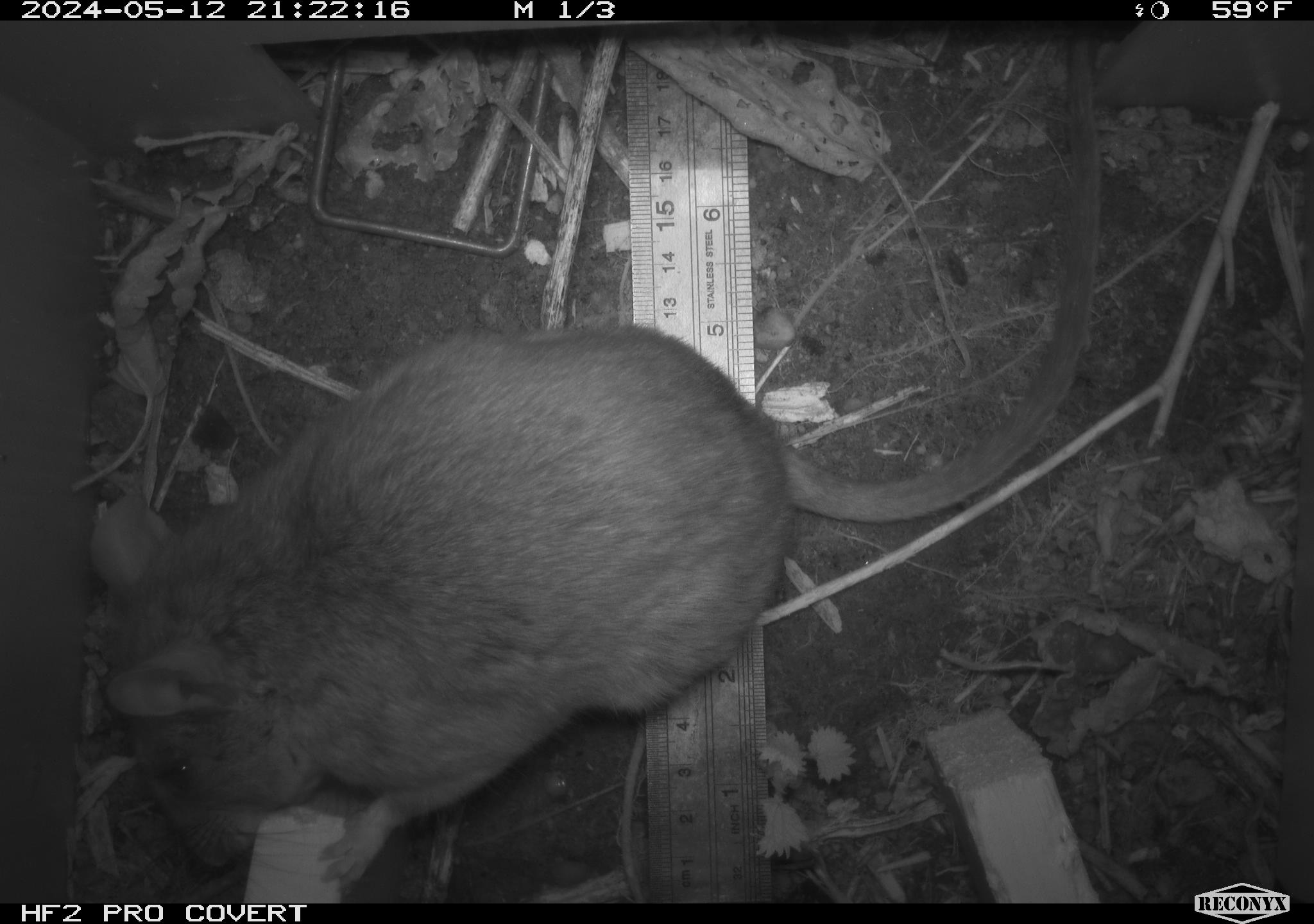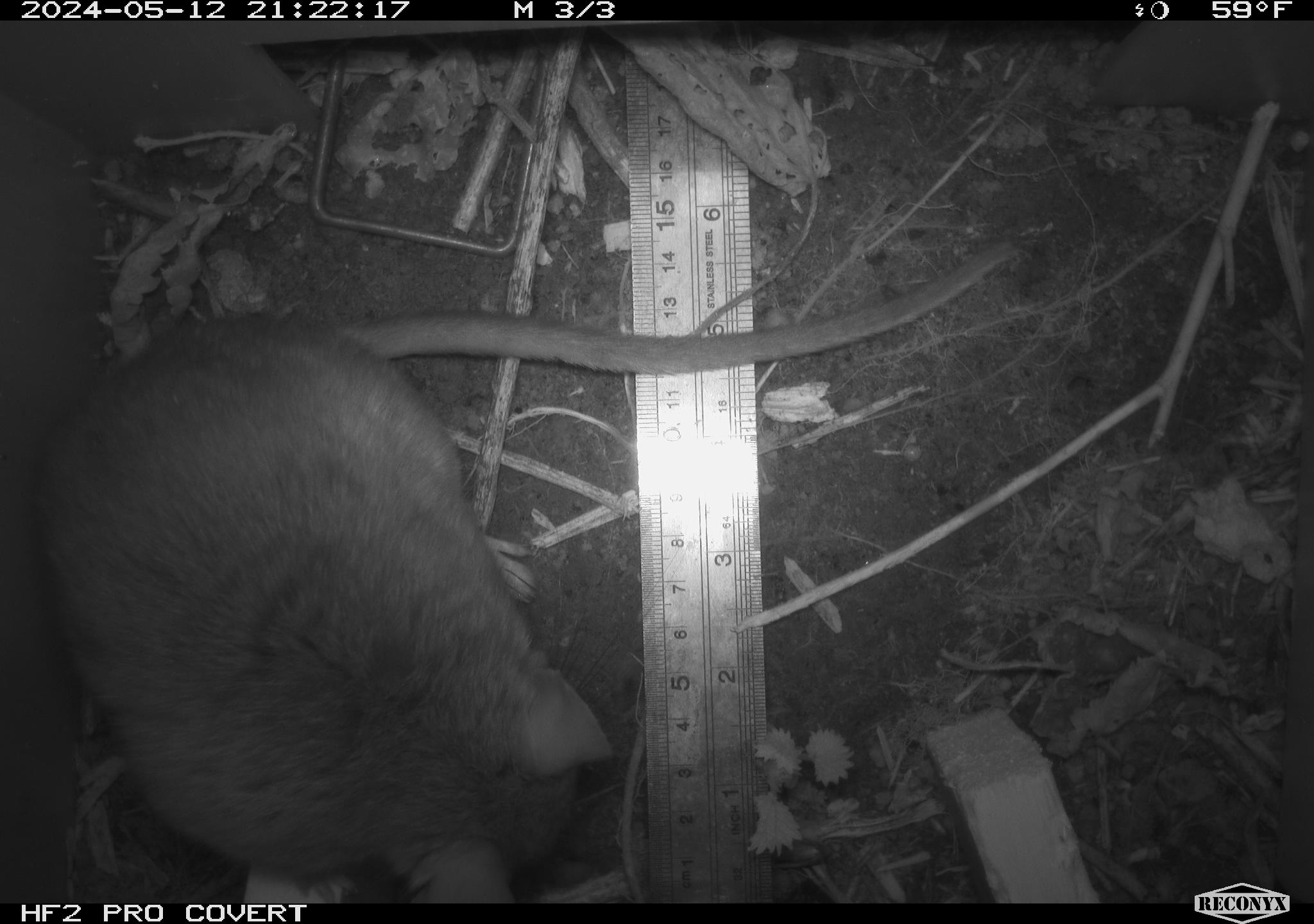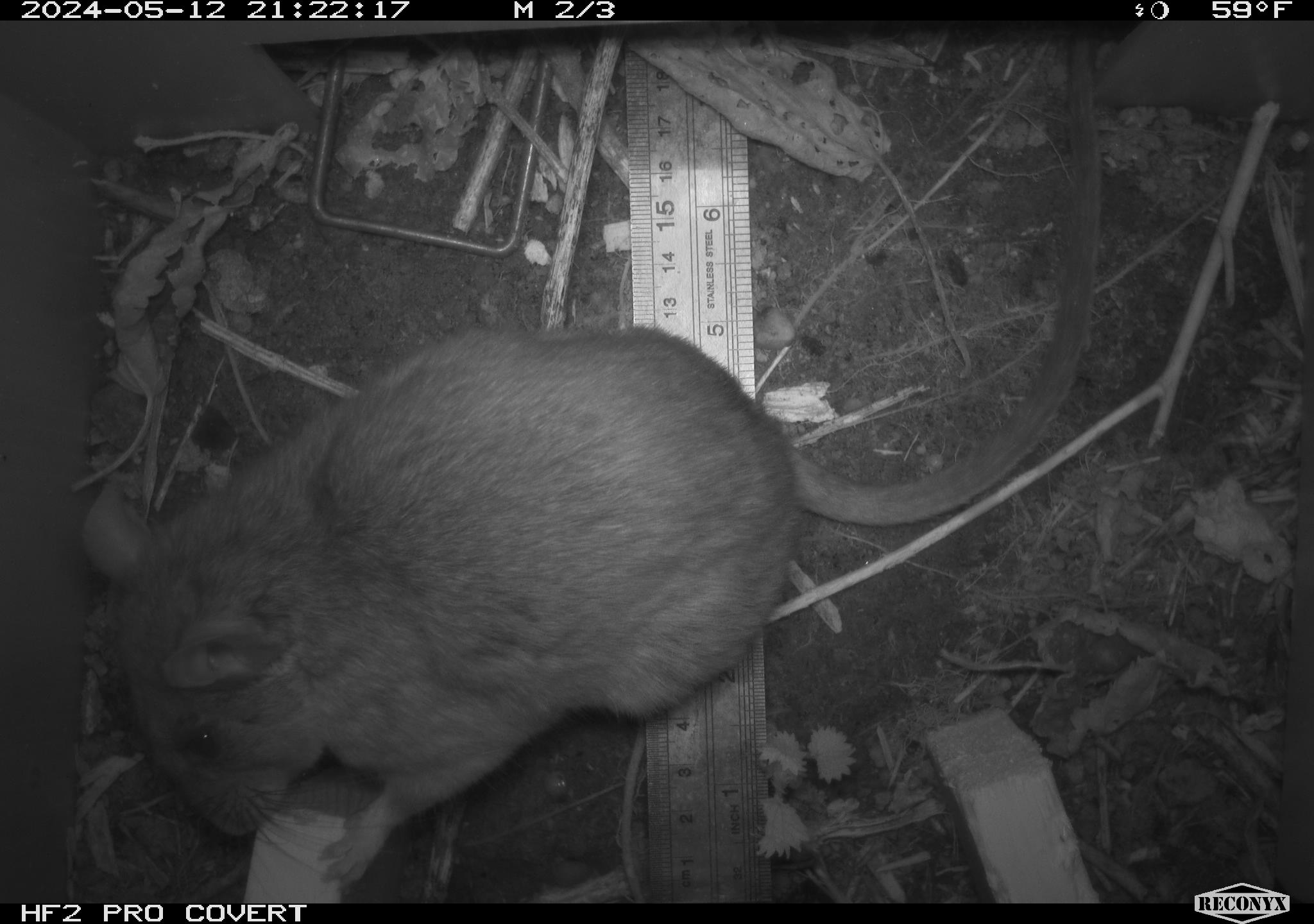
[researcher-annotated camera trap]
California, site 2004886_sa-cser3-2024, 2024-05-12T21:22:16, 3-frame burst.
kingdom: Animalia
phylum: Chordata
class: Mammalia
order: Rodentia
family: Muridae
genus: Rattus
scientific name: Rattus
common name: rat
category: rattus species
Rattus species (rat) (Rattus).